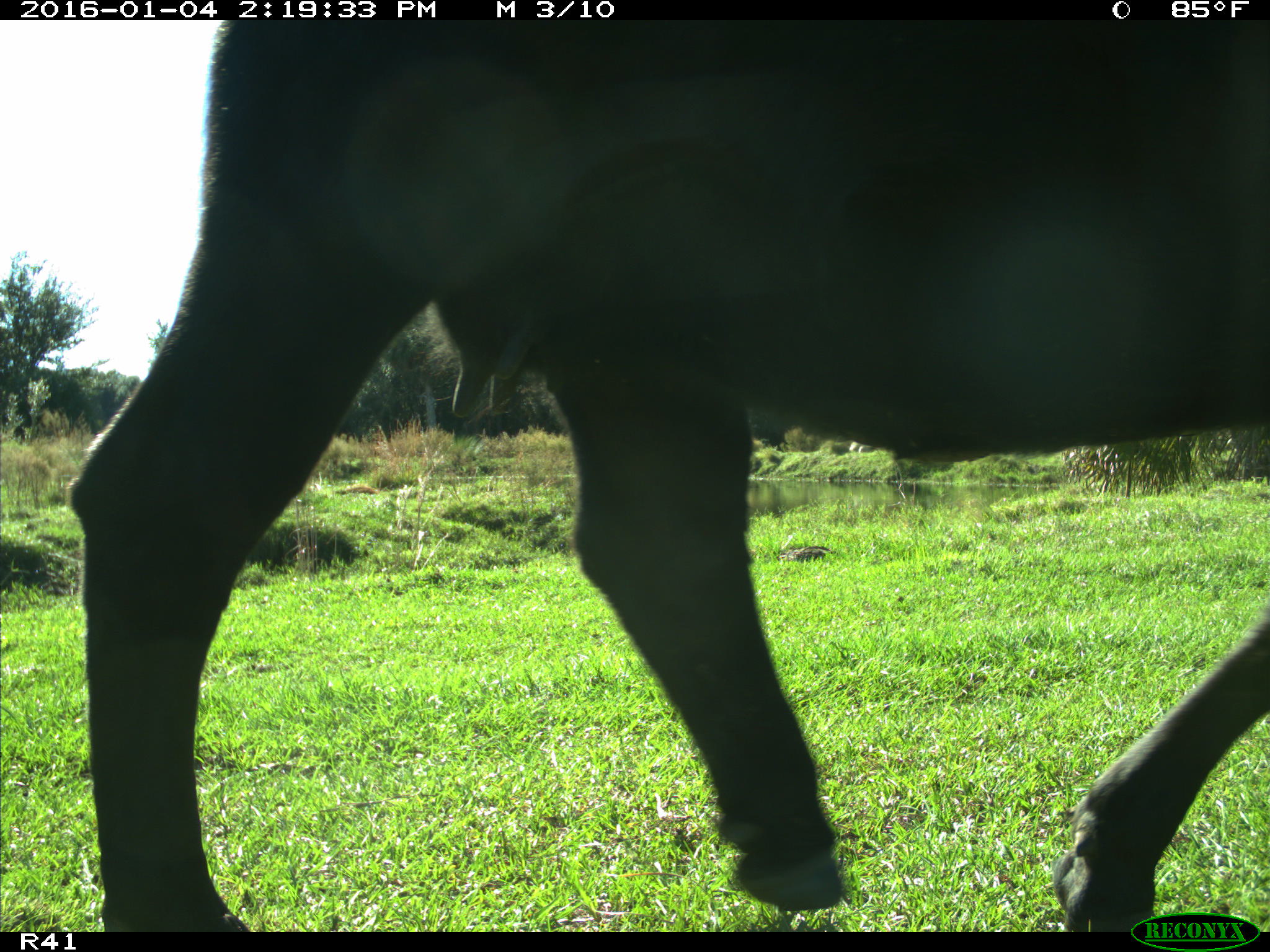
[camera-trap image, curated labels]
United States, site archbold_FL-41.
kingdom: Animalia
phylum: Chordata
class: Mammalia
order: Artiodactyla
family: Bovidae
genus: Bos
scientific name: Bos taurus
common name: domestic cow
Bos taurus (domestic cow).